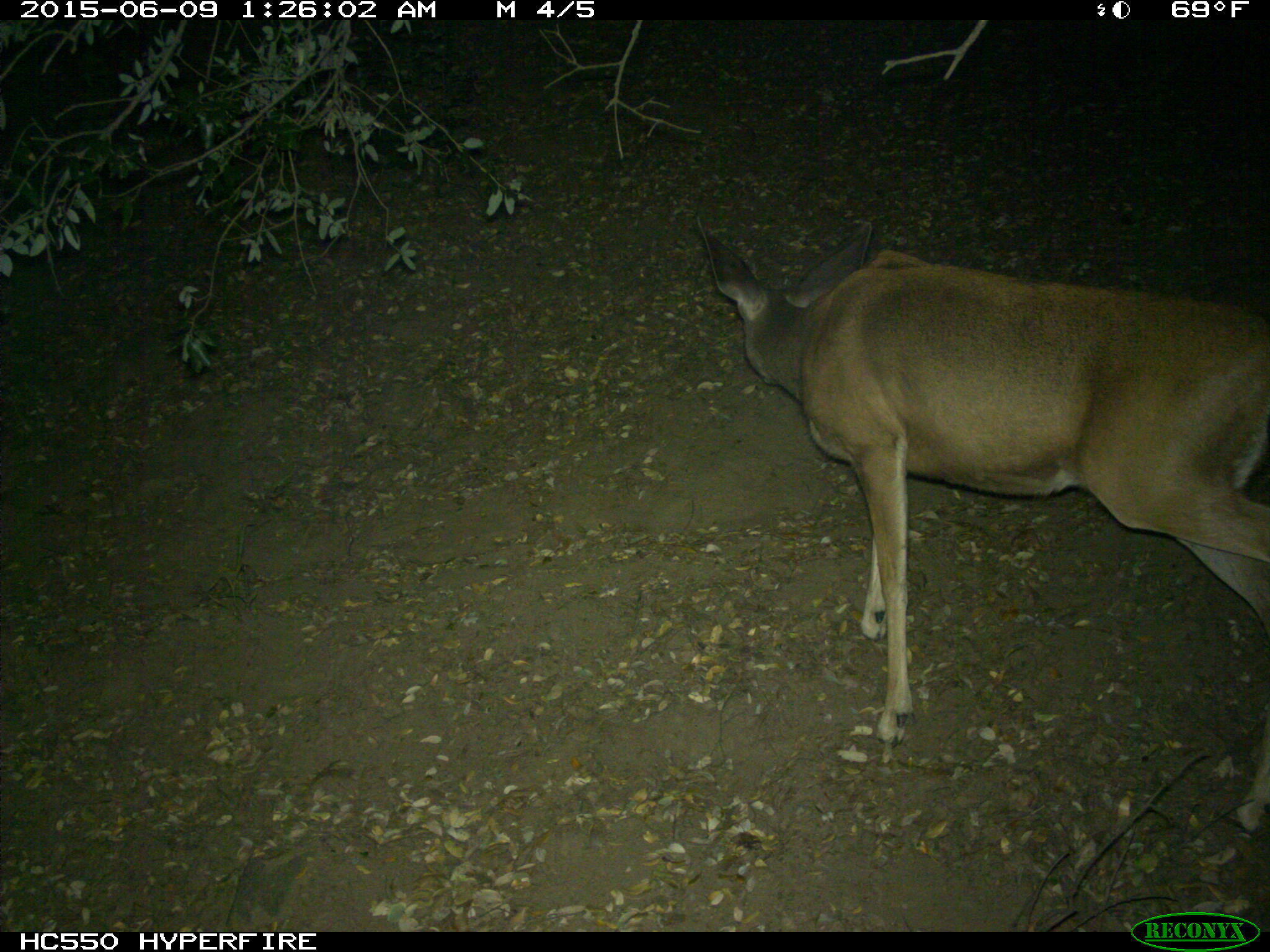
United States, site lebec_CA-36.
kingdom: Animalia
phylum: Chordata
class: Mammalia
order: Artiodactyla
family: Cervidae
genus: Odocoileus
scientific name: Odocoileus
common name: deer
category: unidentified deer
Unidentified deer (deer) (Odocoileus).